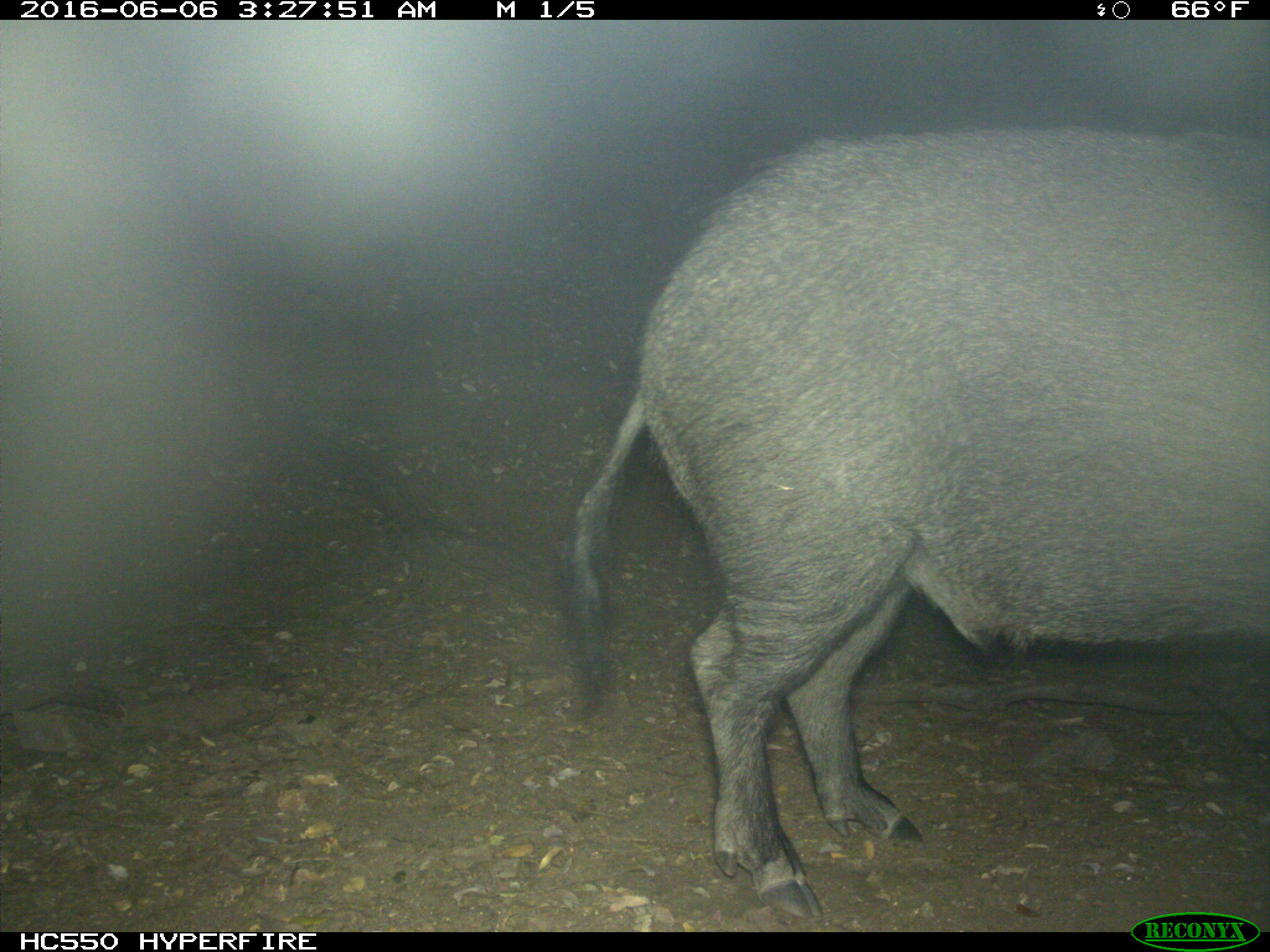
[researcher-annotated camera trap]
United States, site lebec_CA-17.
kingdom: Animalia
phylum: Chordata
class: Mammalia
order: Artiodactyla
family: Suidae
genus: Sus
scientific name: Sus scrofa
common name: wild boar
Sus scrofa (wild boar).